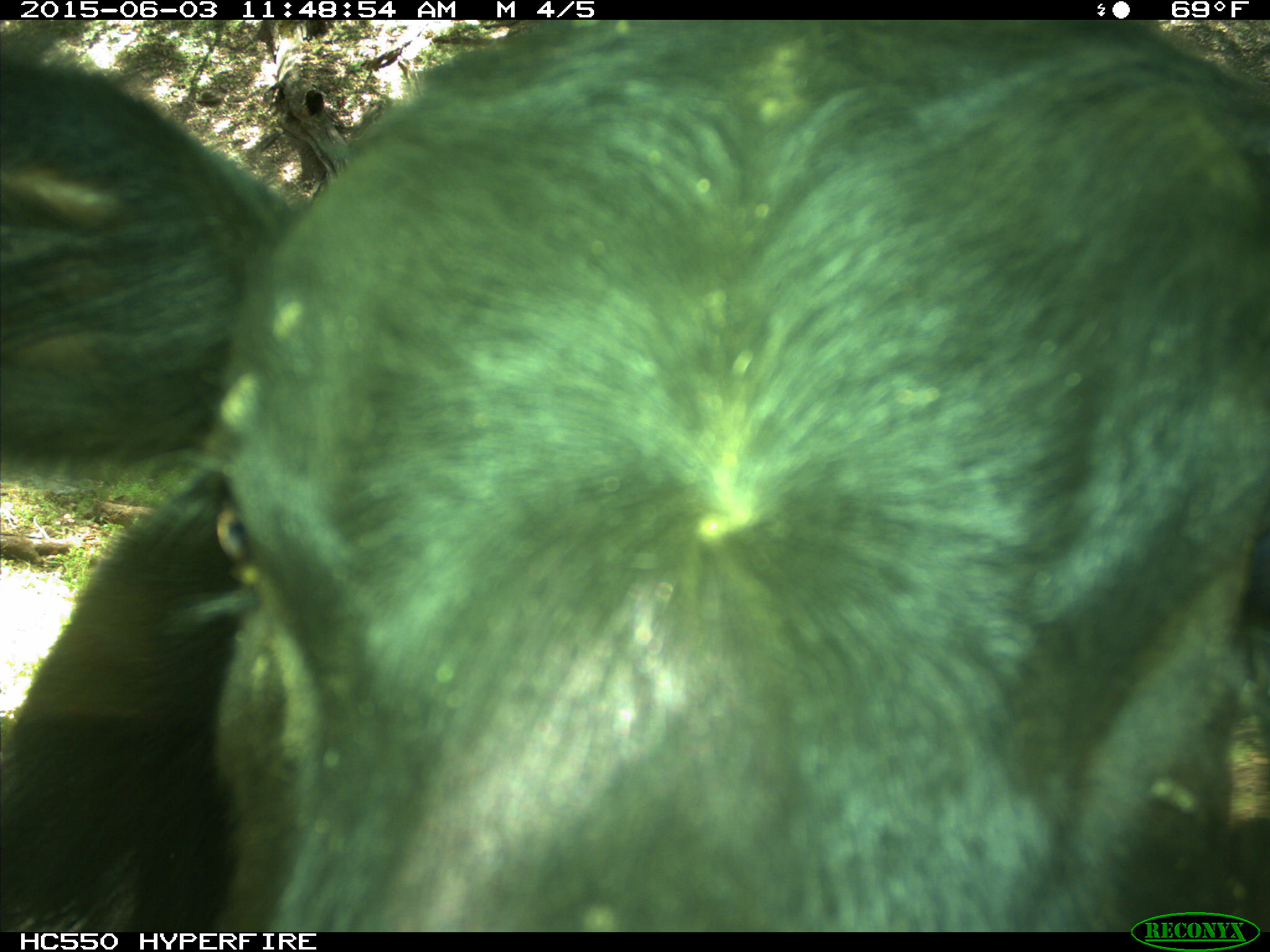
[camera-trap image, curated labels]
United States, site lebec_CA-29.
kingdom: Animalia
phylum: Chordata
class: Mammalia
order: Artiodactyla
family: Bovidae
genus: Bos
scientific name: Bos taurus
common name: domestic cow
Bos taurus (domestic cow).